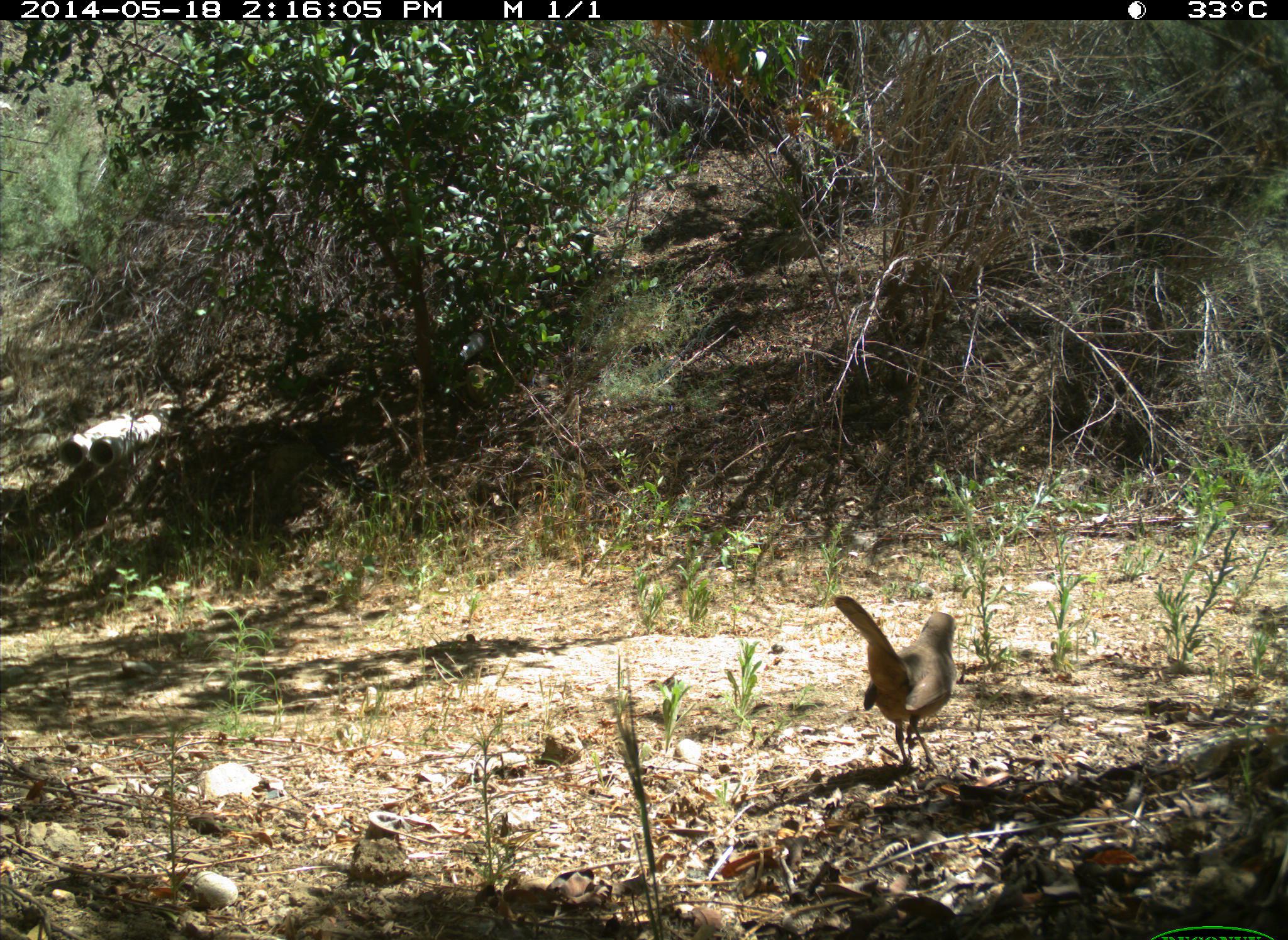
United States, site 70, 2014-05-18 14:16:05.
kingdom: Animalia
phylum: Chordata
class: Aves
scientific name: Aves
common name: bird